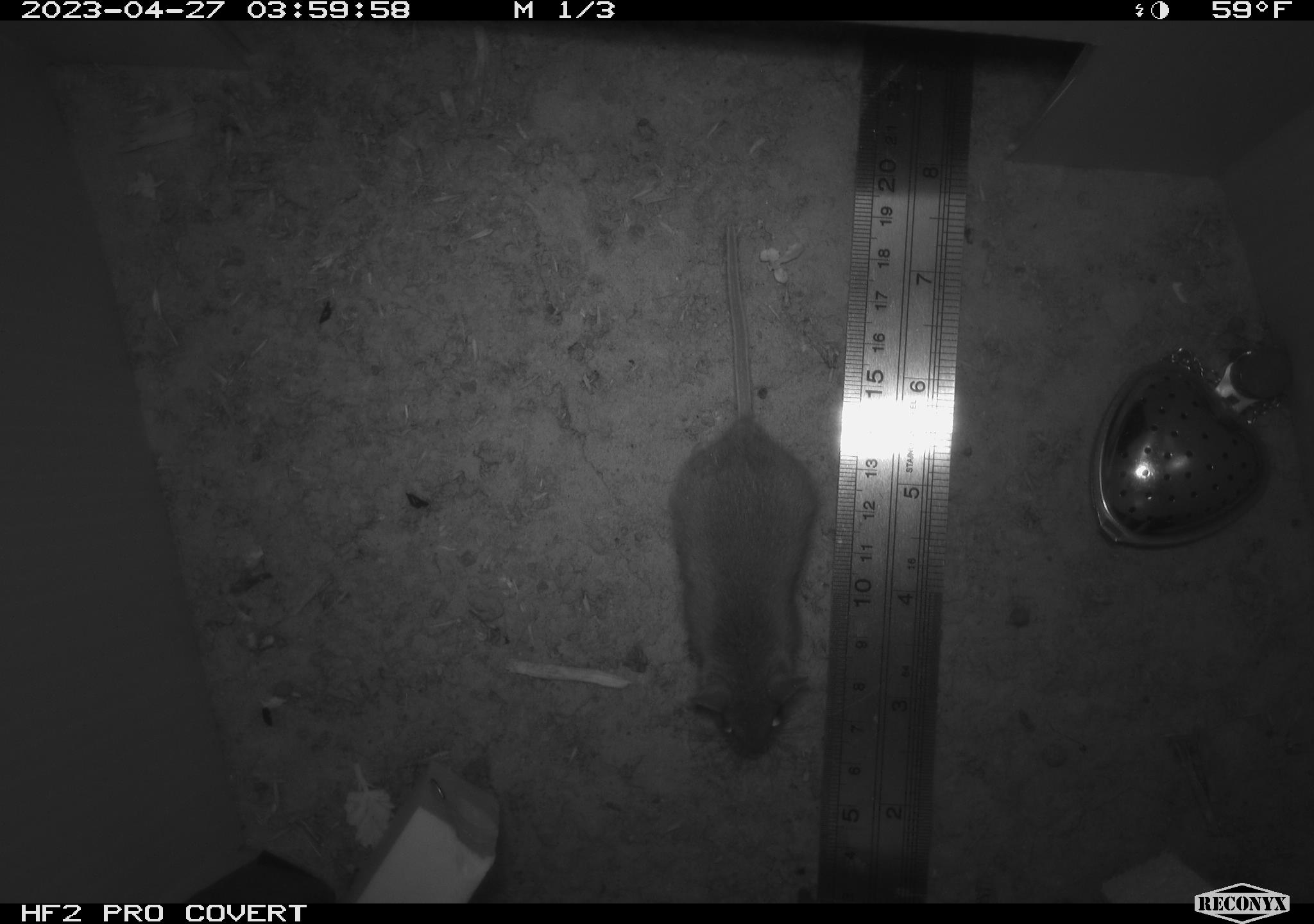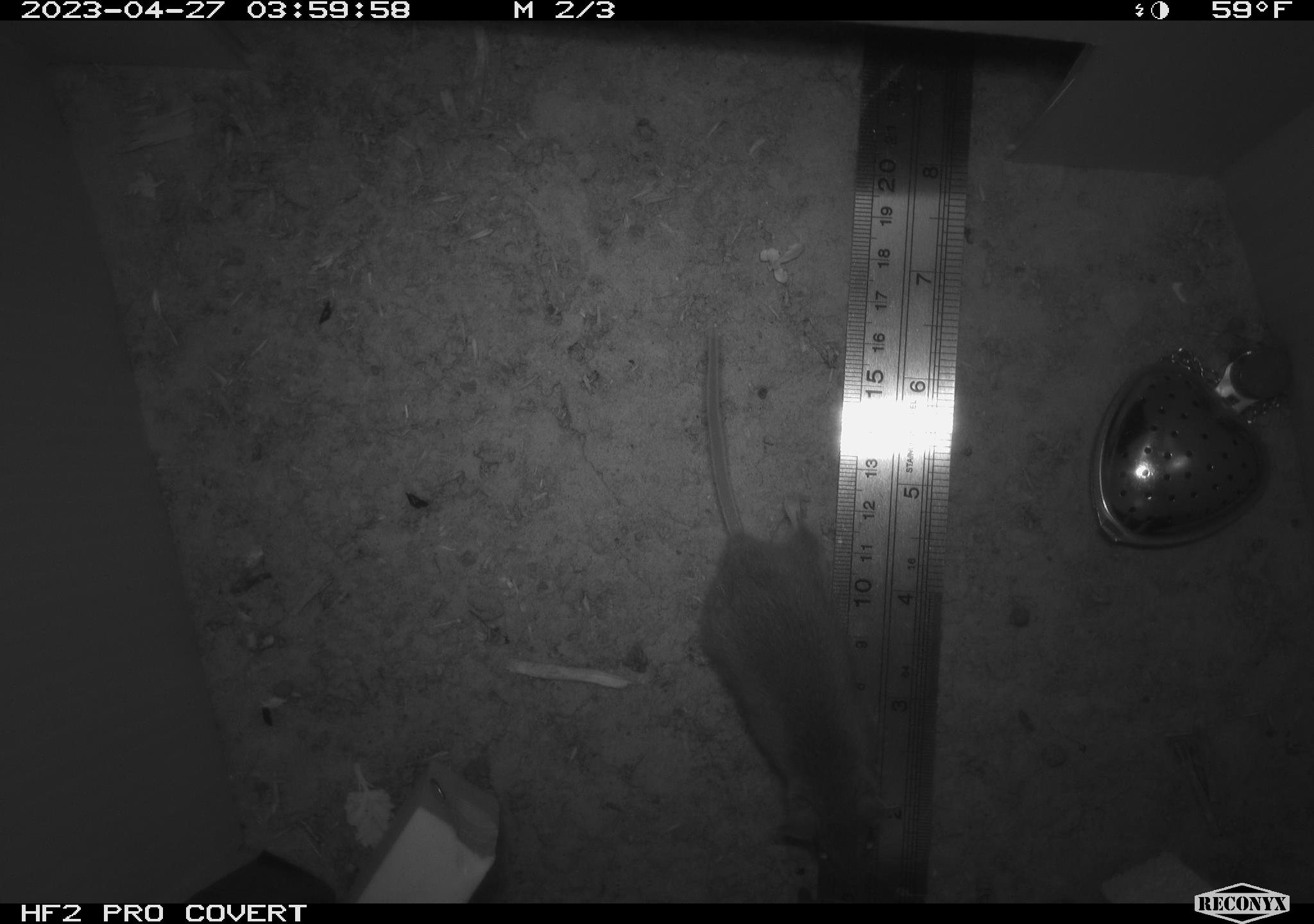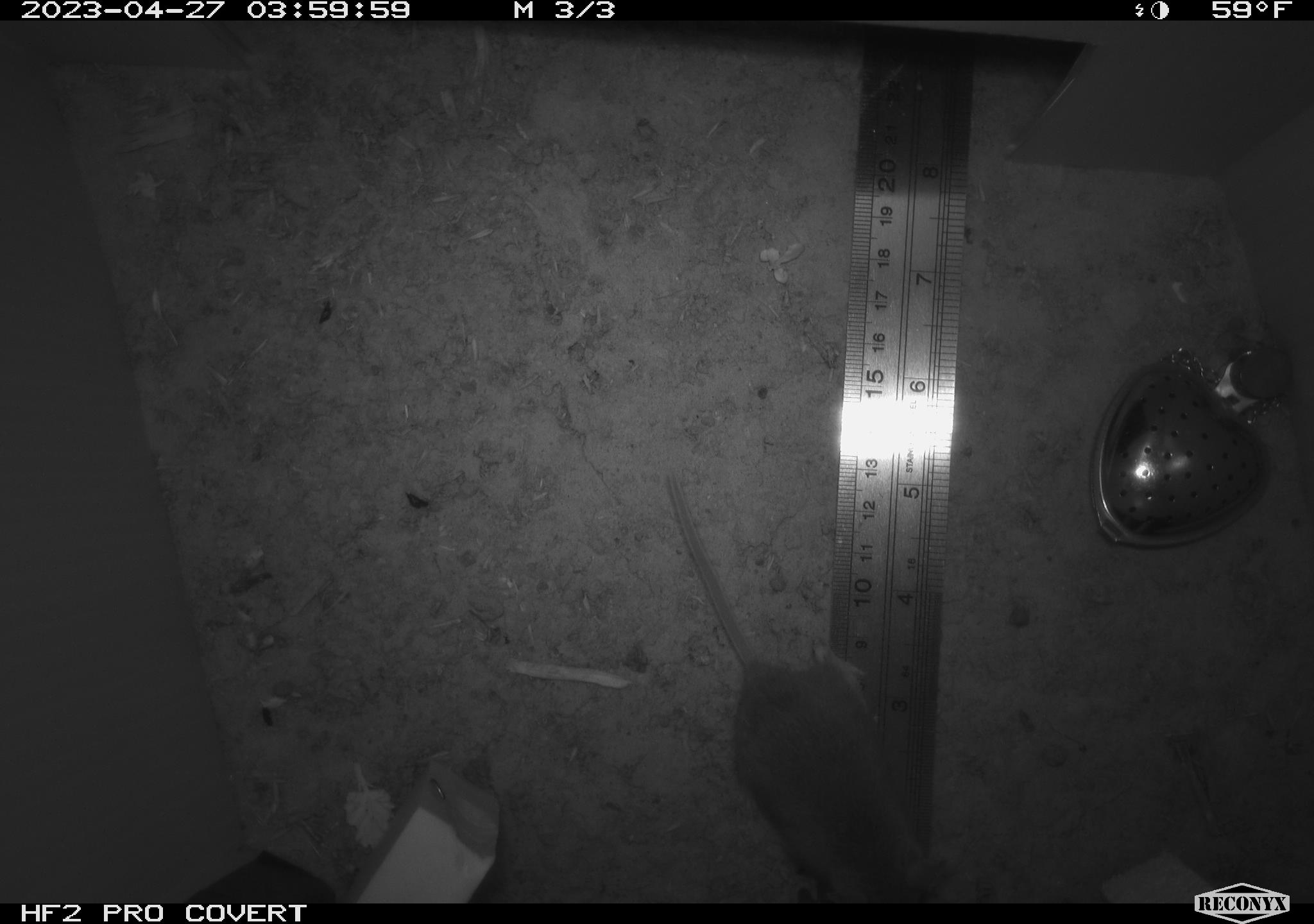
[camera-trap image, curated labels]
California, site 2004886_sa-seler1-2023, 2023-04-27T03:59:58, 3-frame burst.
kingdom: Animalia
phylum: Chordata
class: Mammalia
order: Rodentia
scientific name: Rodentia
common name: mouse species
Mouse species (Rodentia).